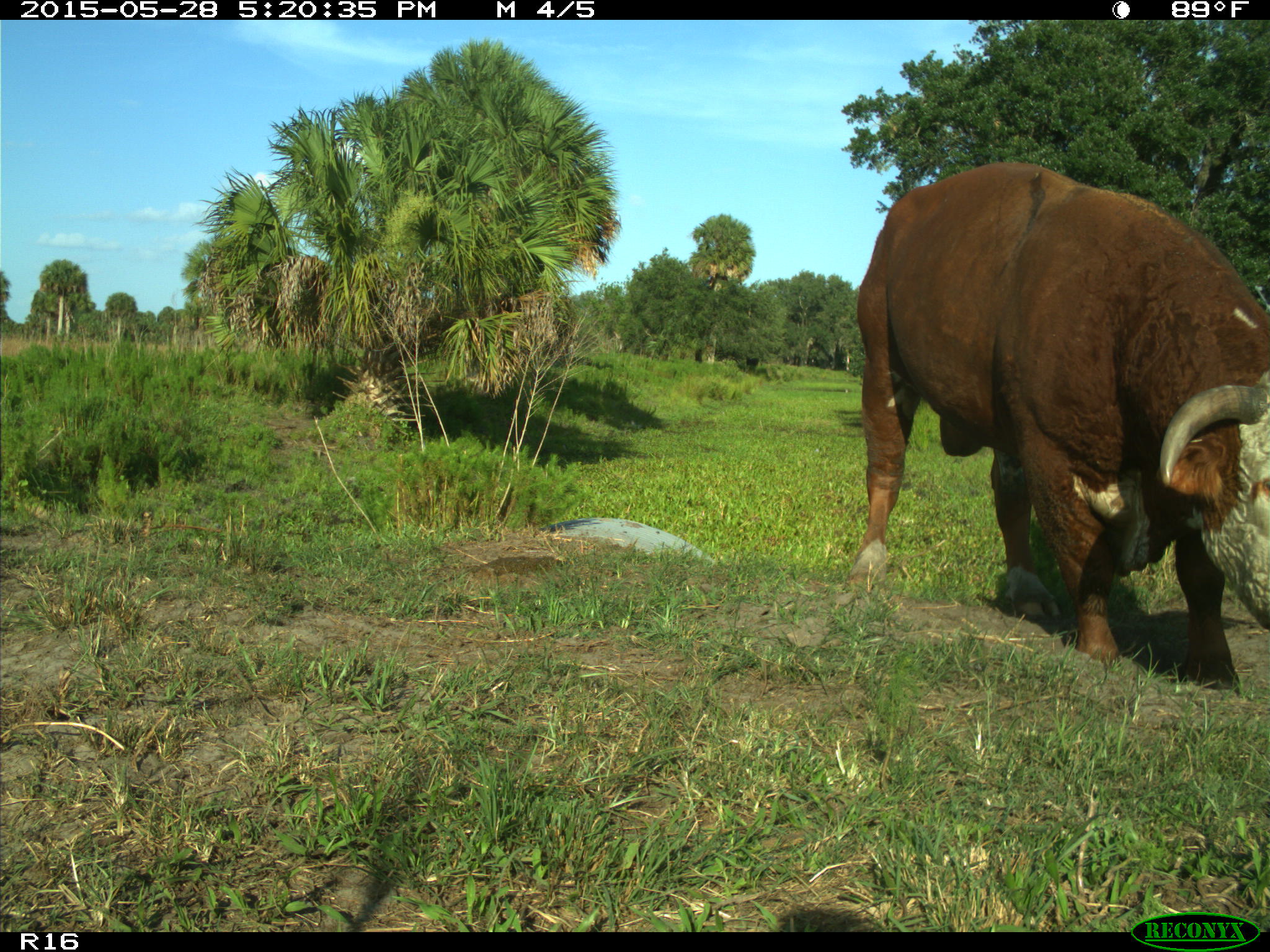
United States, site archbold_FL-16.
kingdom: Animalia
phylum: Chordata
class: Mammalia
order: Artiodactyla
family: Bovidae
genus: Bos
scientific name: Bos taurus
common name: domestic cow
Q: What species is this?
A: Bos taurus (domestic cow).